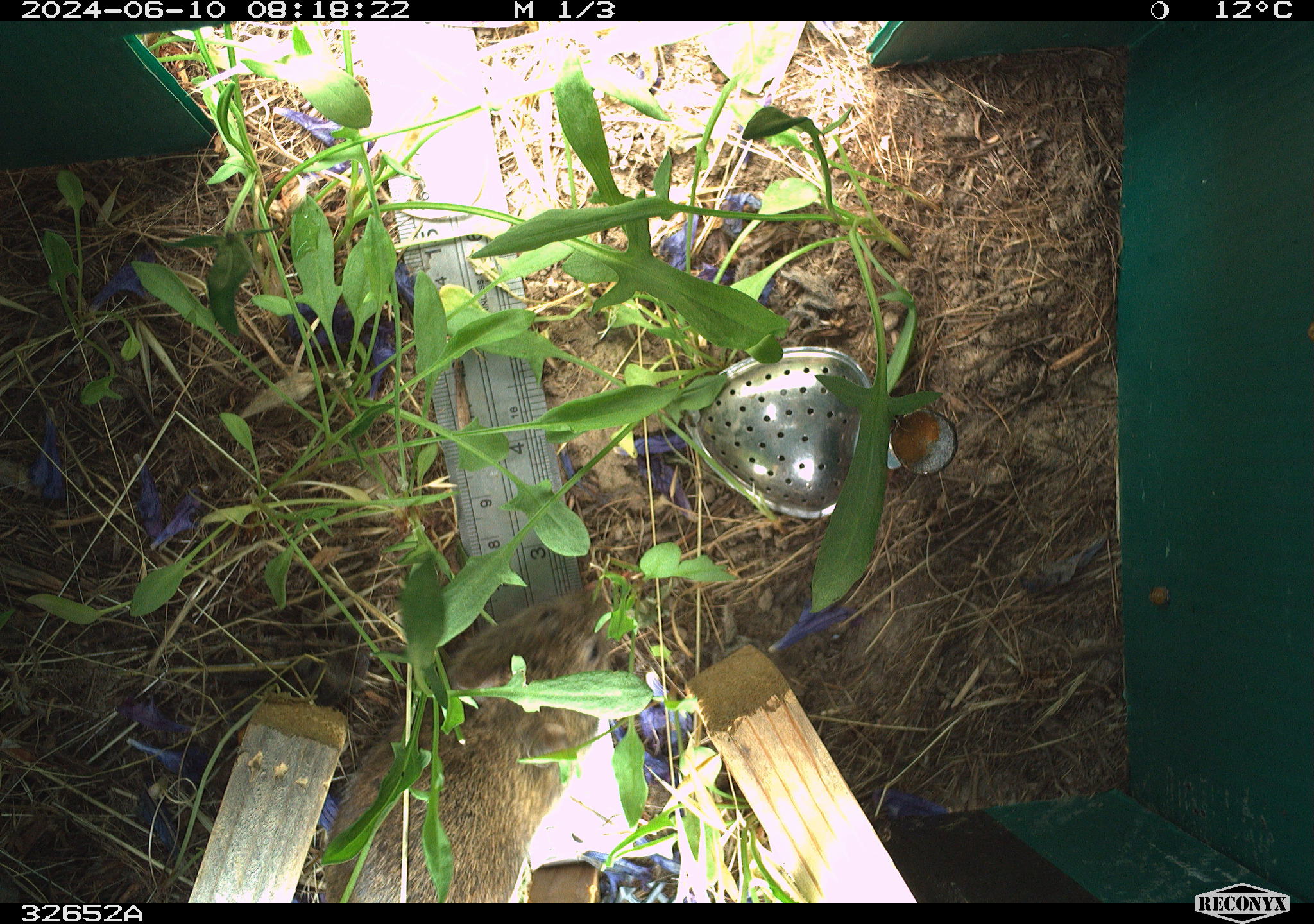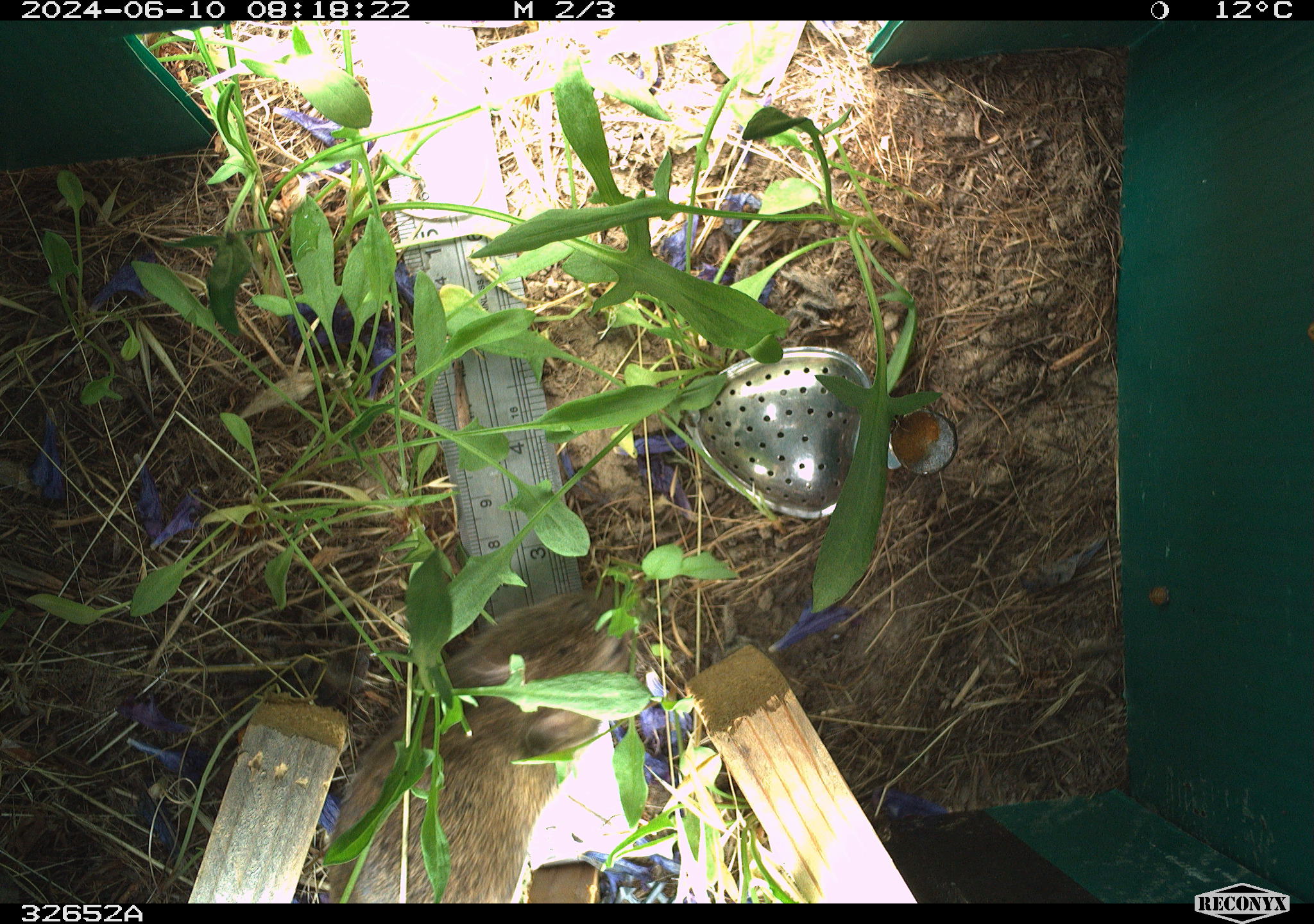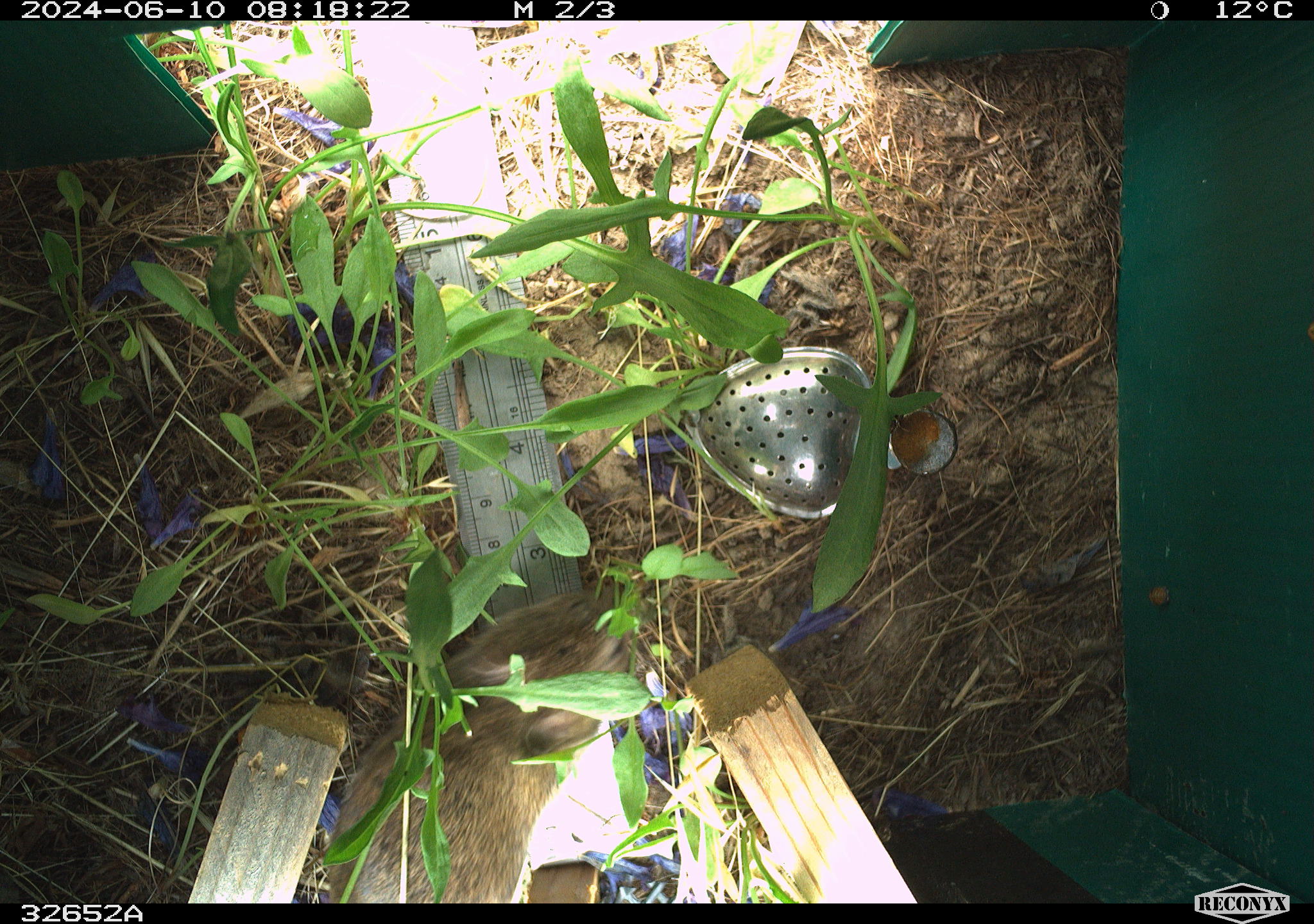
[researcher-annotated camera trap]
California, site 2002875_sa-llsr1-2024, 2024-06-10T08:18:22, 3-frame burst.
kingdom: Animalia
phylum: Chordata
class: Mammalia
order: Rodentia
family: Cricetidae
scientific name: Arvicolinae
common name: voles, lemmings, and muskrats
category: arvicolinae subfamily